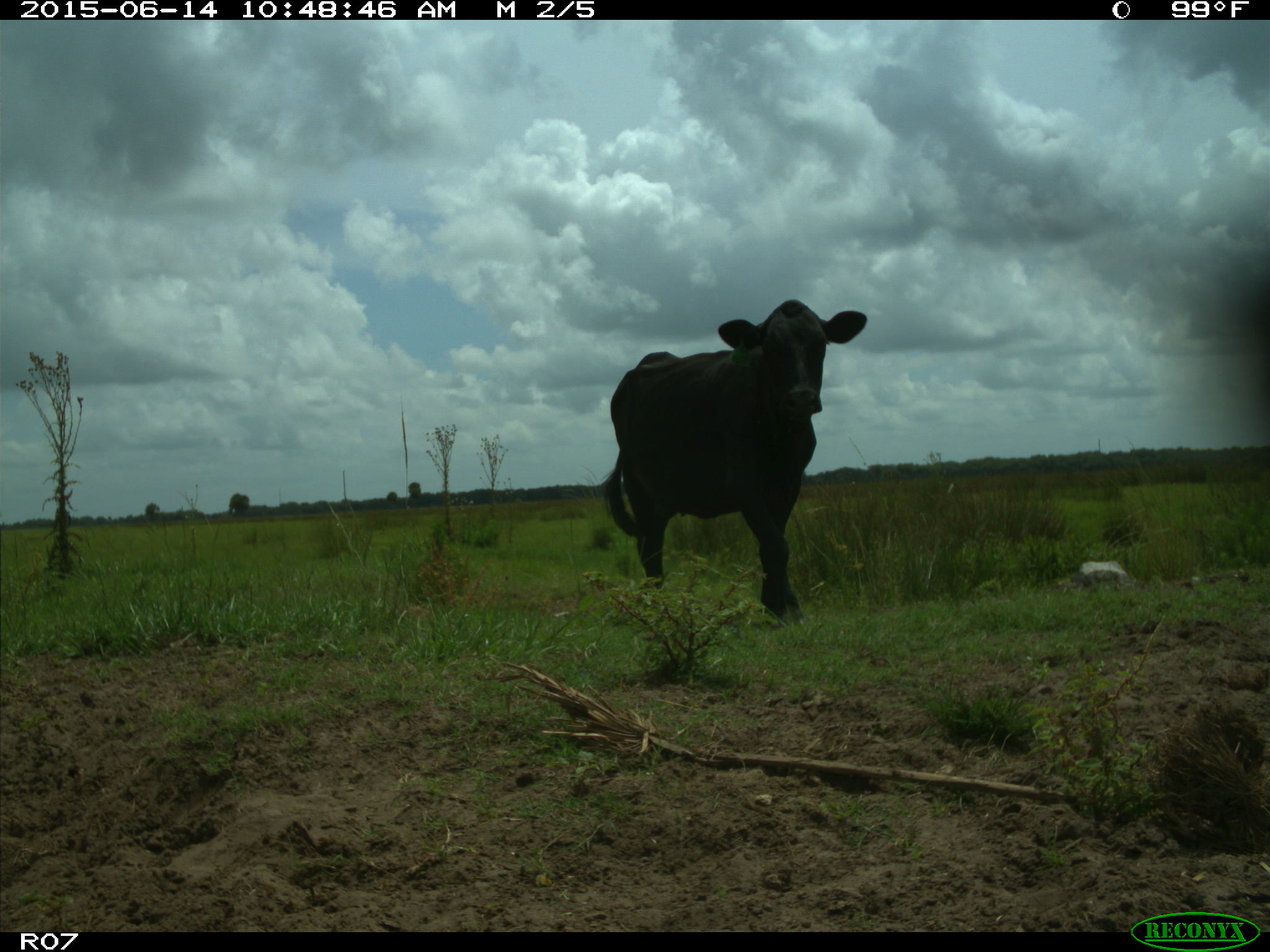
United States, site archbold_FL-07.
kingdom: Animalia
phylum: Chordata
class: Mammalia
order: Artiodactyla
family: Bovidae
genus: Bos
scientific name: Bos taurus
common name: domestic cow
Bos taurus (domestic cow).